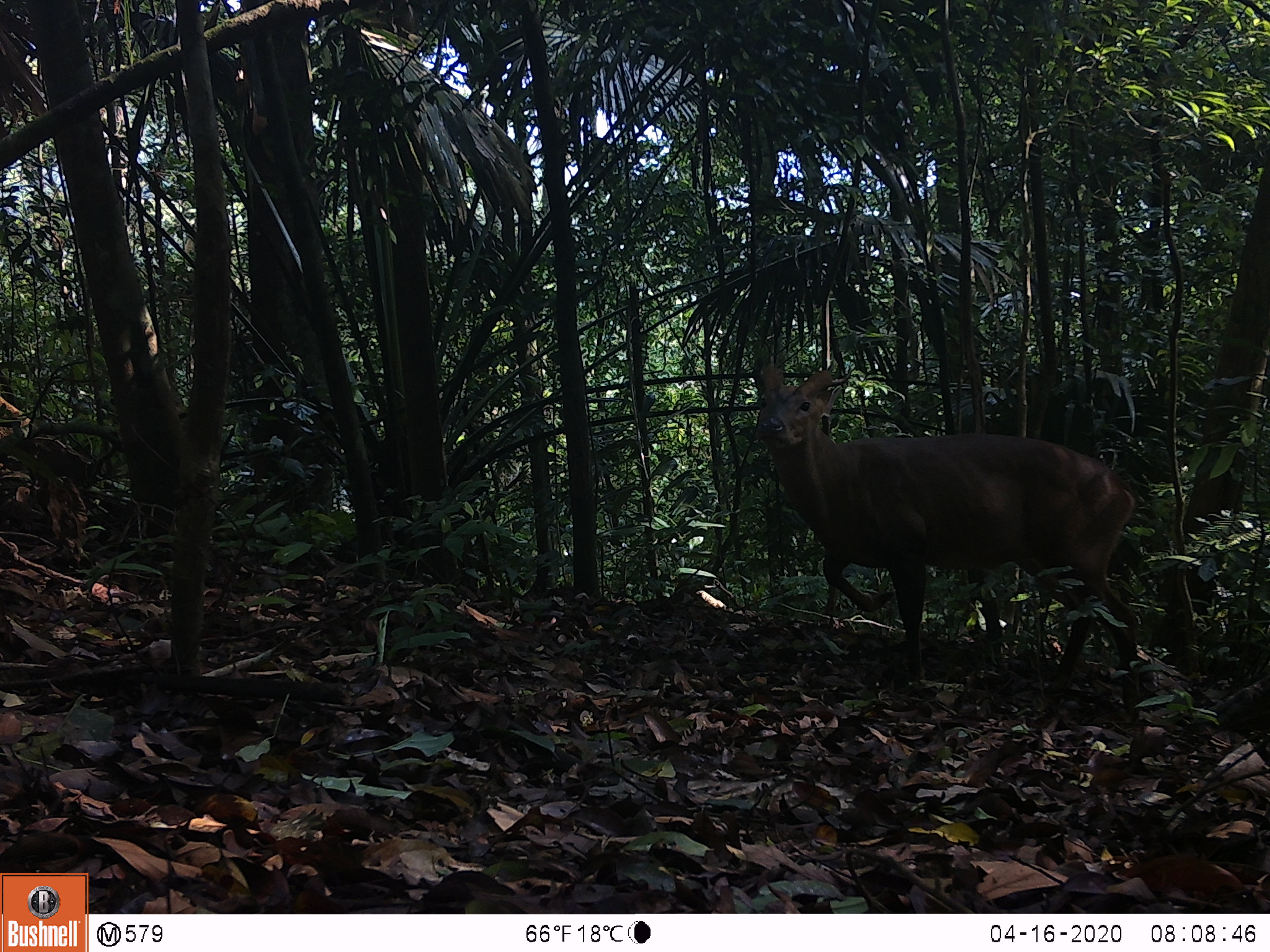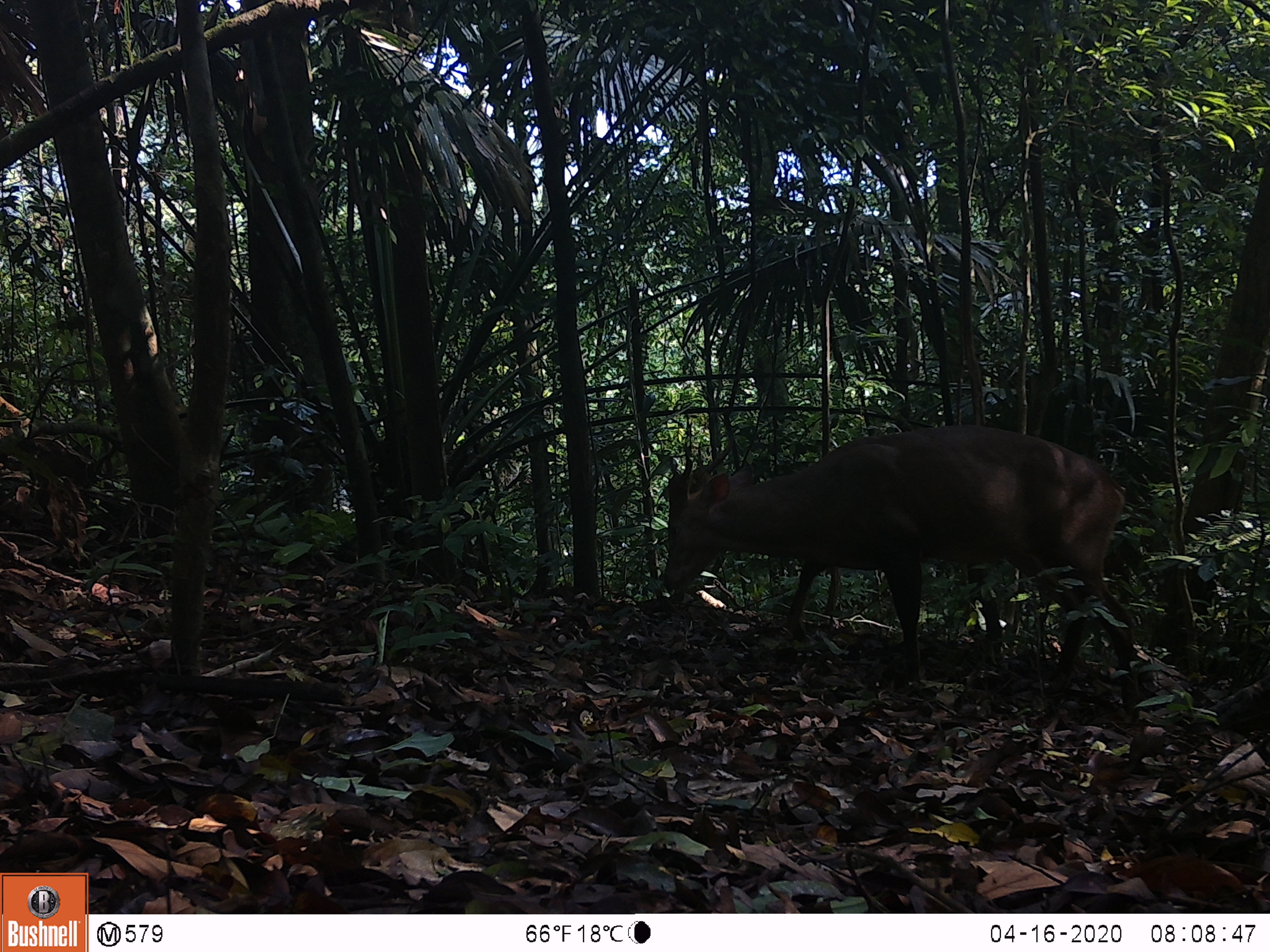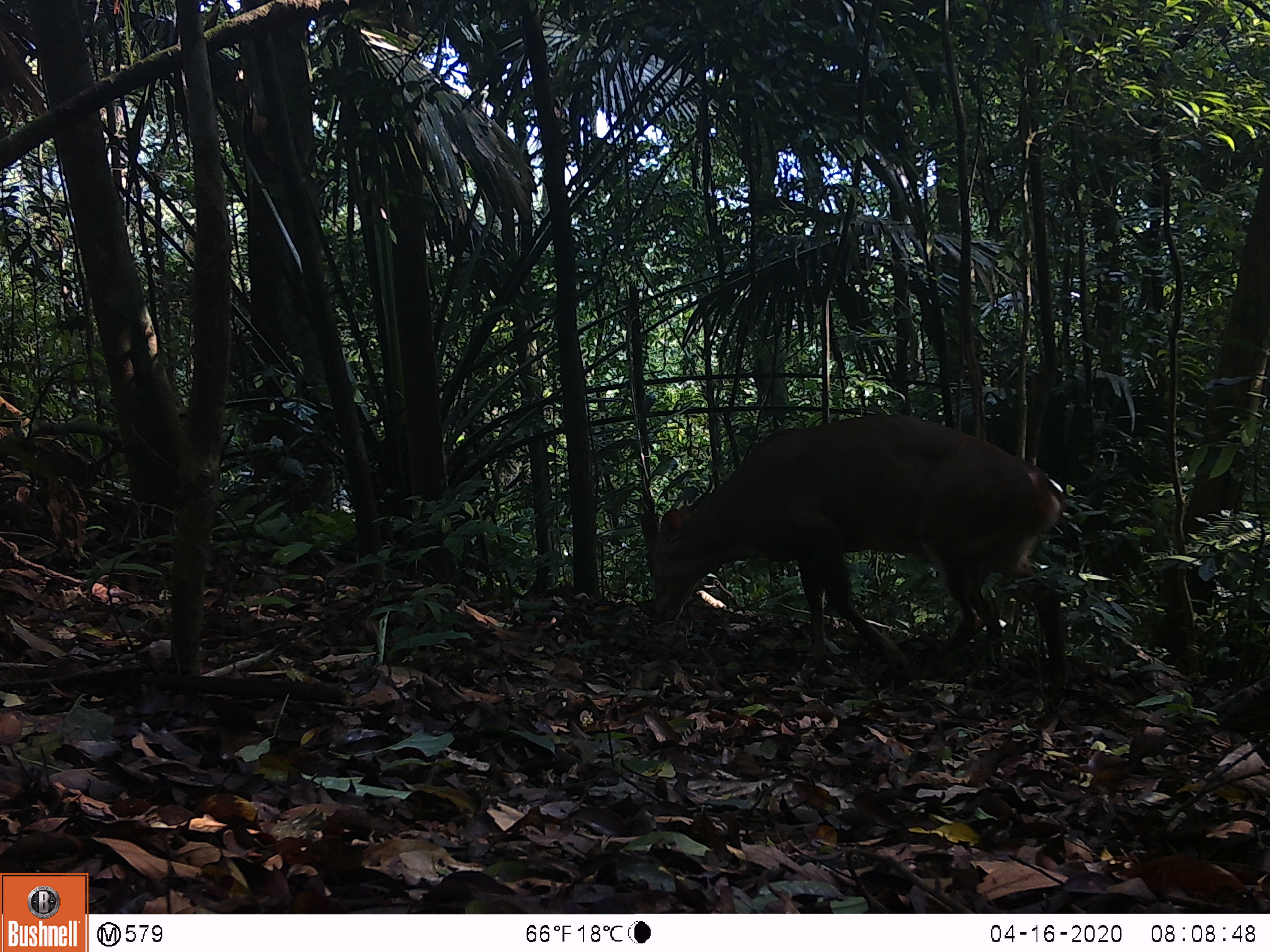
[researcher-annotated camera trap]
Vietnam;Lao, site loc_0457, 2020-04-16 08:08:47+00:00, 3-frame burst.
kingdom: Animalia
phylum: Chordata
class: Mammalia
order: Artiodactyla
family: Cervidae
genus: Muntiacus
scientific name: Muntiacus vuquangensis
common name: large-antlered muntjac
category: large antlered muntjac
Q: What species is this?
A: Large antlered muntjac (large-antlered muntjac) (Muntiacus vuquangensis).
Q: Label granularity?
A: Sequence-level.